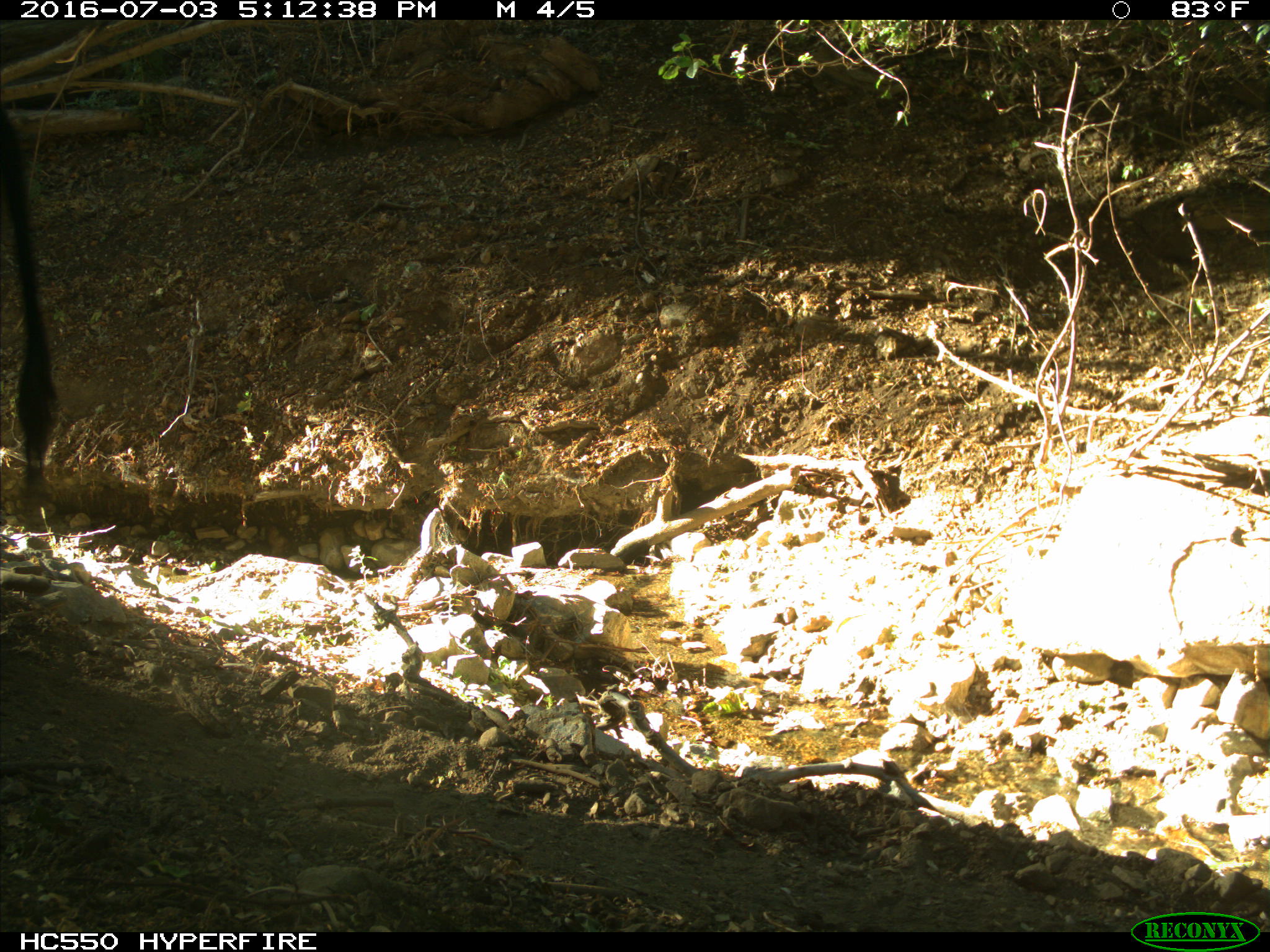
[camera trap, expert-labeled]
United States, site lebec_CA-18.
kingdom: Animalia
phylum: Chordata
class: Mammalia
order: Artiodactyla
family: Bovidae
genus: Bos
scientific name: Bos taurus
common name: domestic cow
Bos taurus (domestic cow).